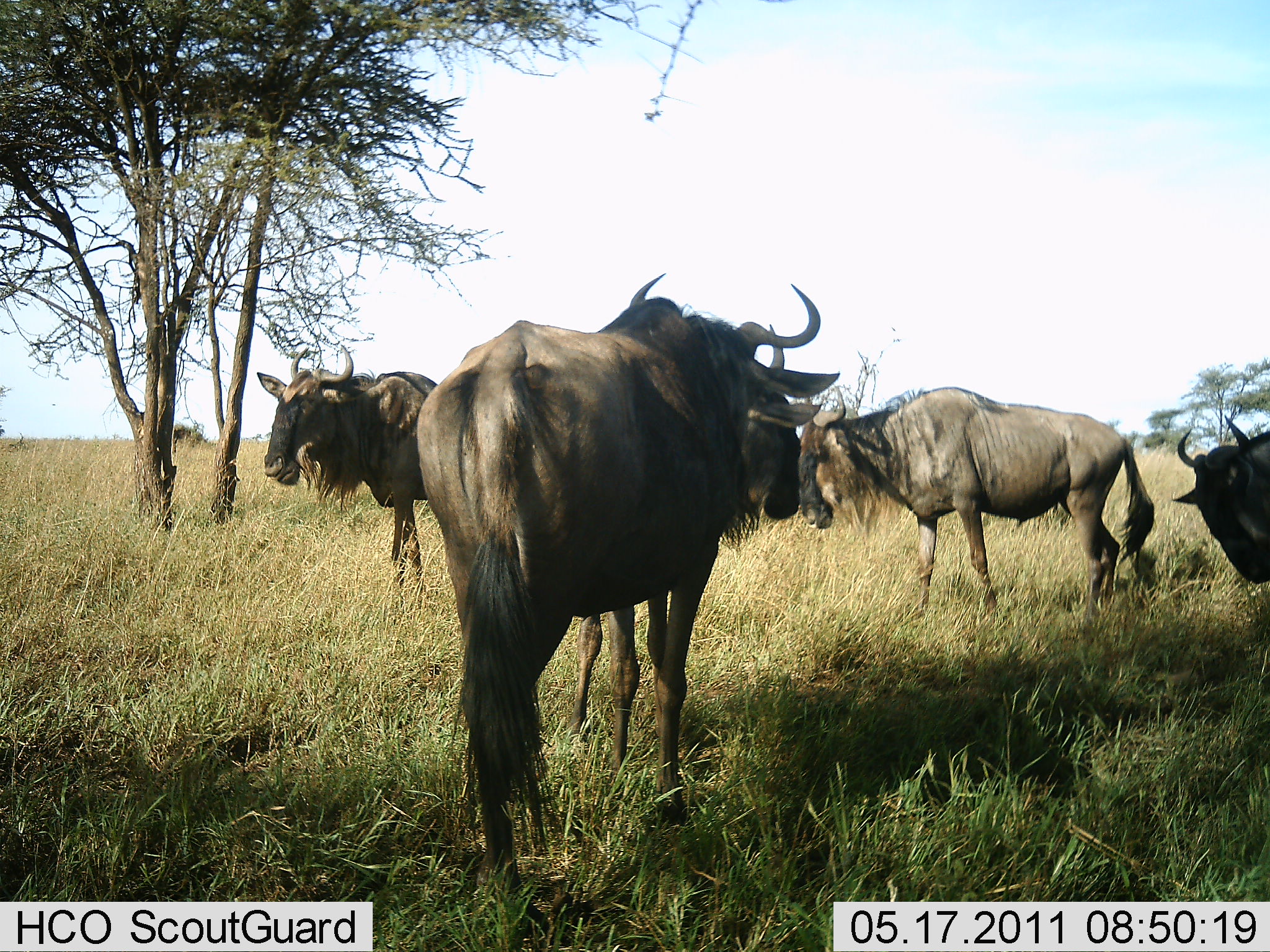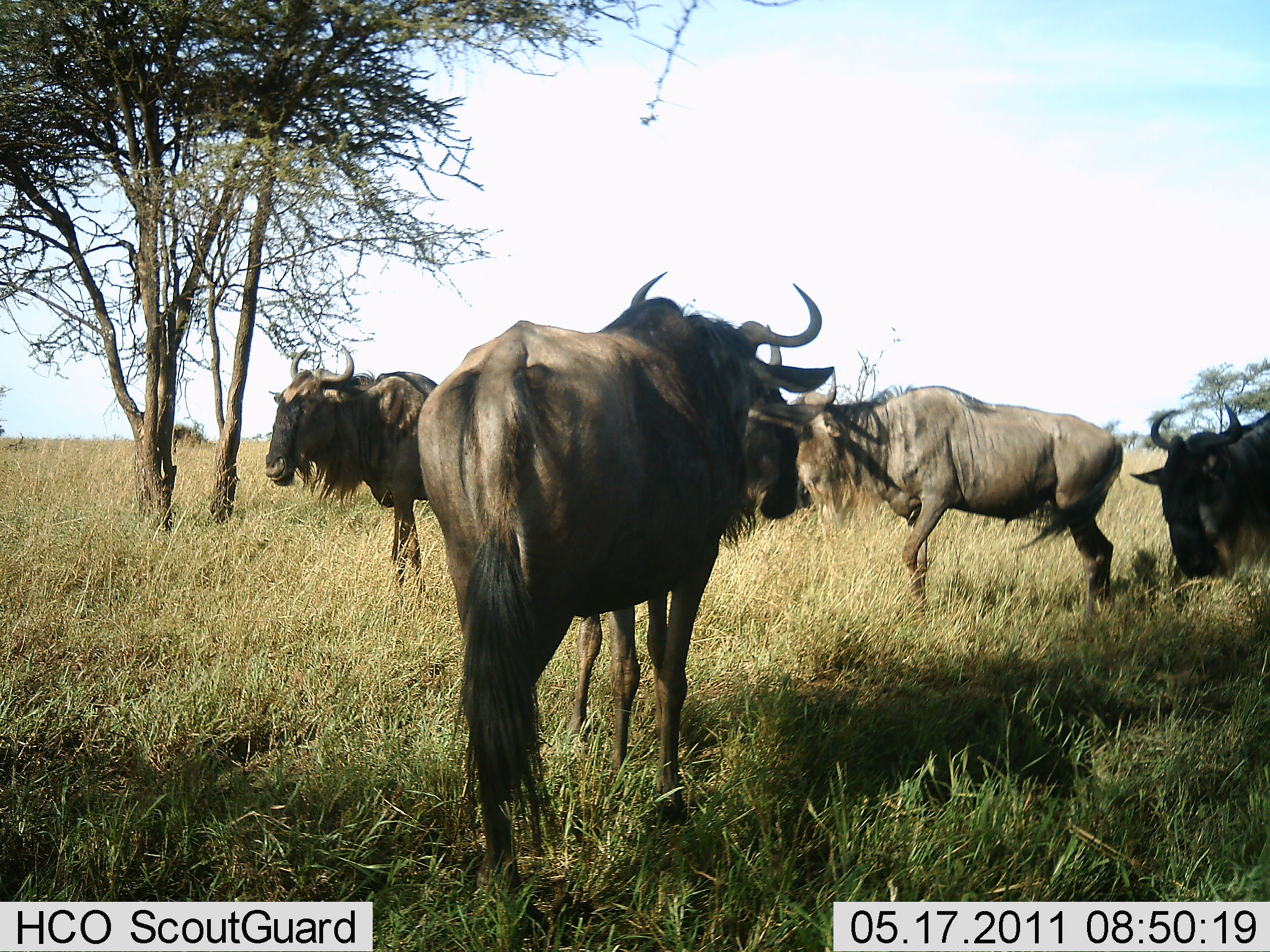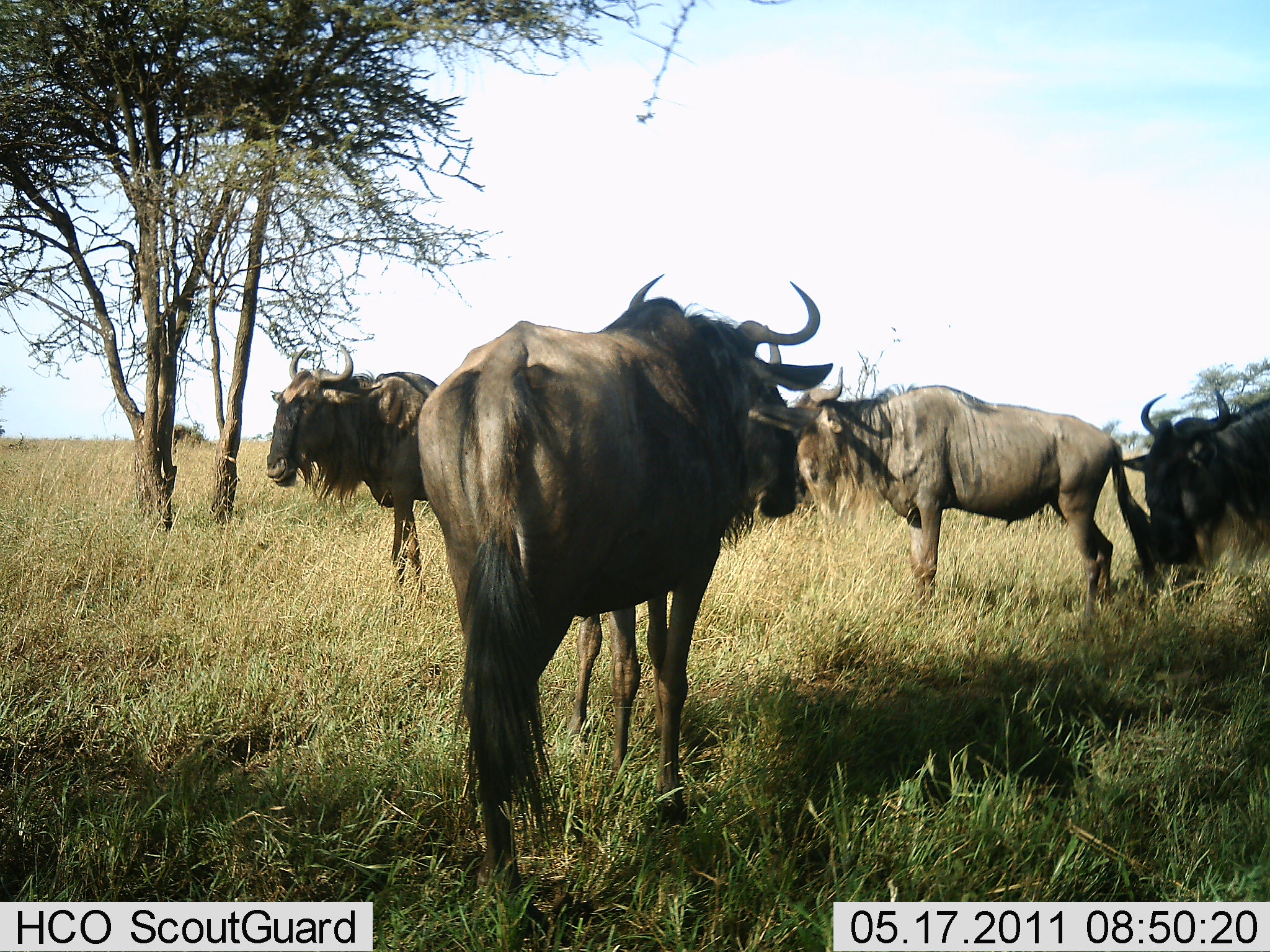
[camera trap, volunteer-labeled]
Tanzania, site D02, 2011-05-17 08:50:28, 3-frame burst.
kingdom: Animalia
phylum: Chordata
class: Mammalia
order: Artiodactyla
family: Bovidae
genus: Connochaetes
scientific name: Connochaetes taurinus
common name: blue wildebeest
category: wildebeest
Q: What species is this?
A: Wildebeest (blue wildebeest) (Connochaetes taurinus).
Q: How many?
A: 4.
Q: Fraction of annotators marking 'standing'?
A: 100%.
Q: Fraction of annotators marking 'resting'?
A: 0%.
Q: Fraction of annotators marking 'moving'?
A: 15%.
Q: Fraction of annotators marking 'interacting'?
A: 0%.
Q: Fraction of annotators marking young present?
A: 0%.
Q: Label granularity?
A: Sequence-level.